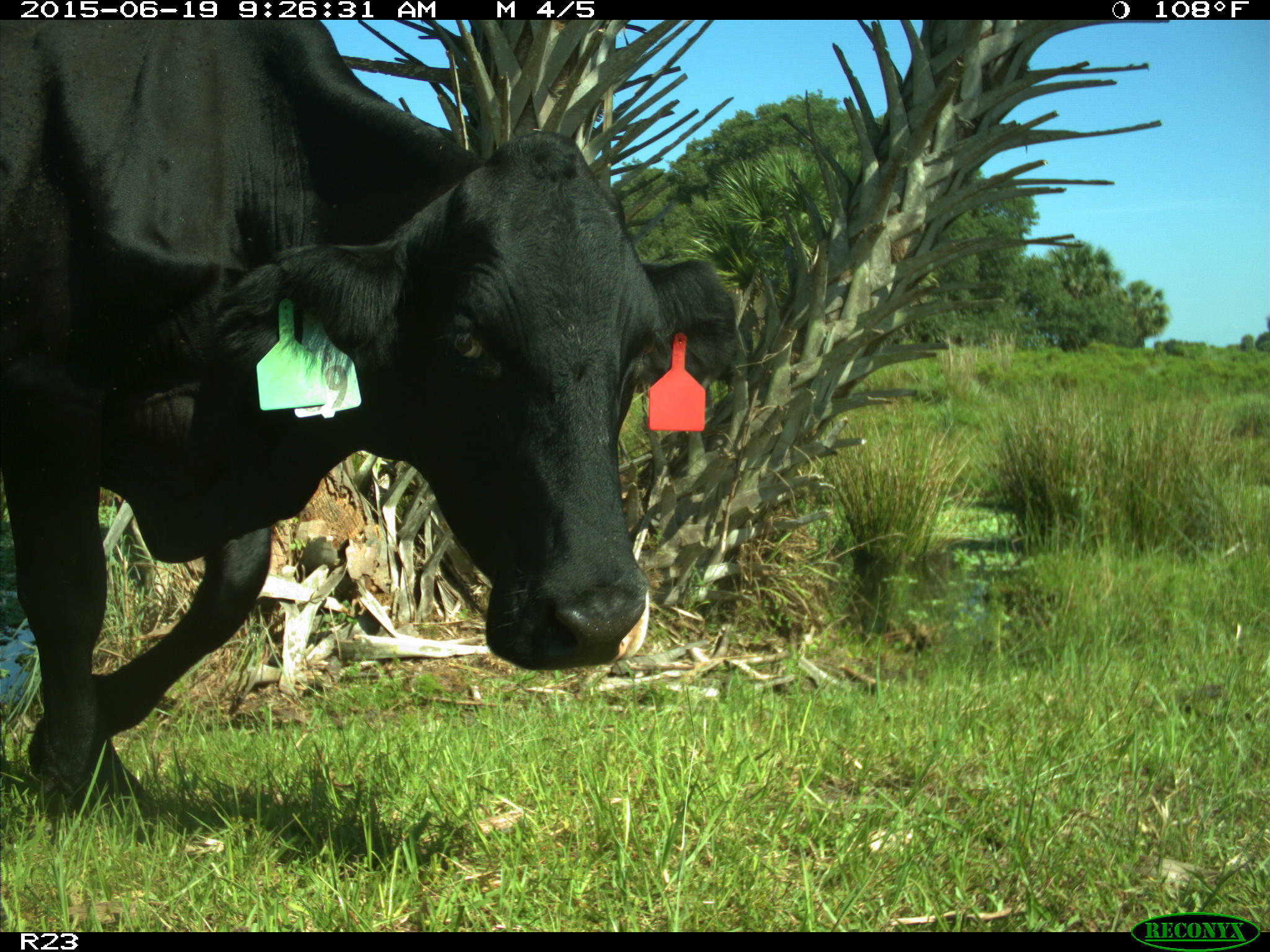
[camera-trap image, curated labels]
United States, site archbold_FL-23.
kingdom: Animalia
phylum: Chordata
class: Mammalia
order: Artiodactyla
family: Bovidae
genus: Bos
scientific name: Bos taurus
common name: domestic cow